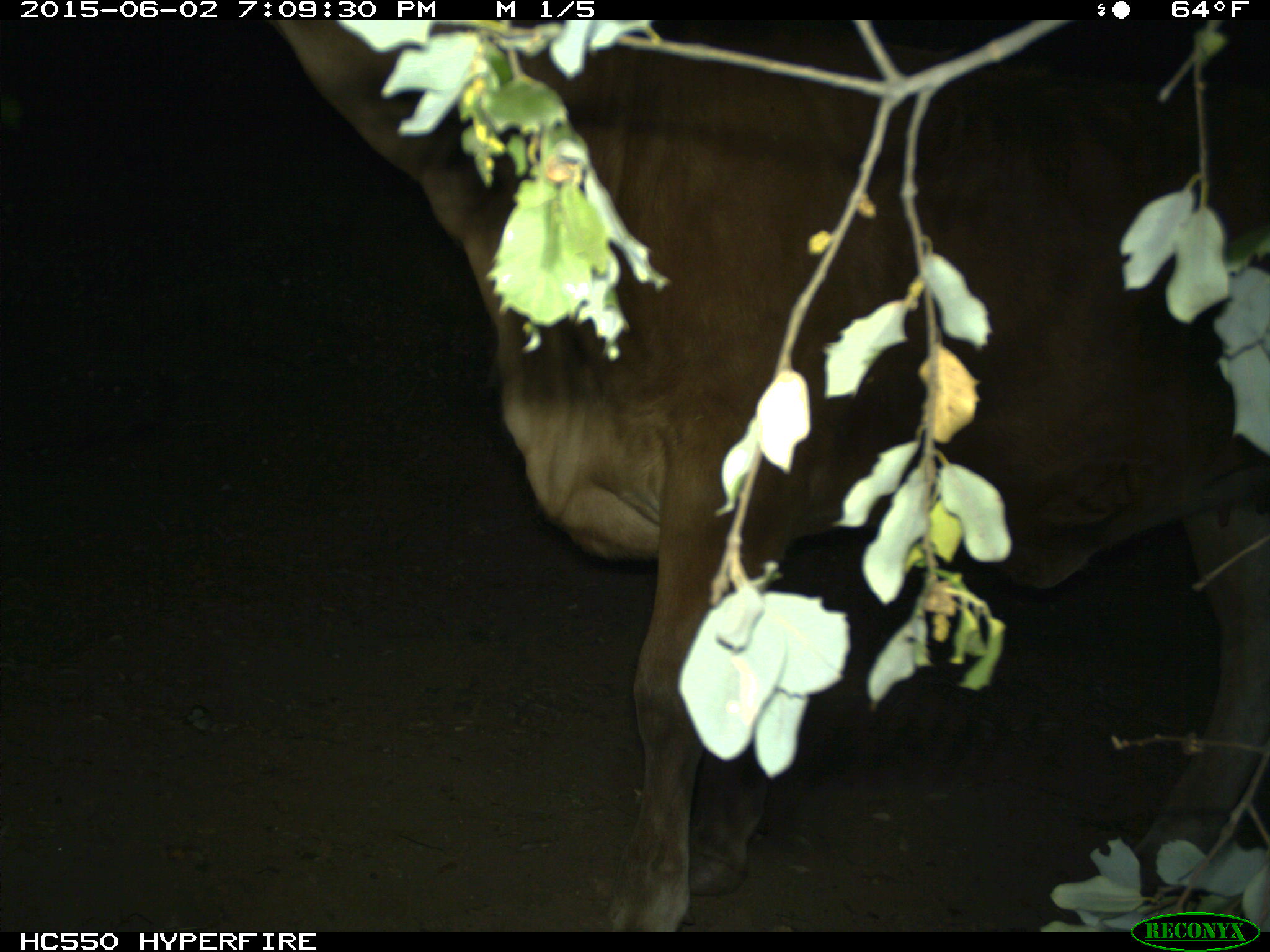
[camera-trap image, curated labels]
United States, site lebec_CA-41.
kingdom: Animalia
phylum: Chordata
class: Mammalia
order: Artiodactyla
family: Bovidae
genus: Bos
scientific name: Bos taurus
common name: domestic cow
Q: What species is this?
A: Bos taurus (domestic cow).